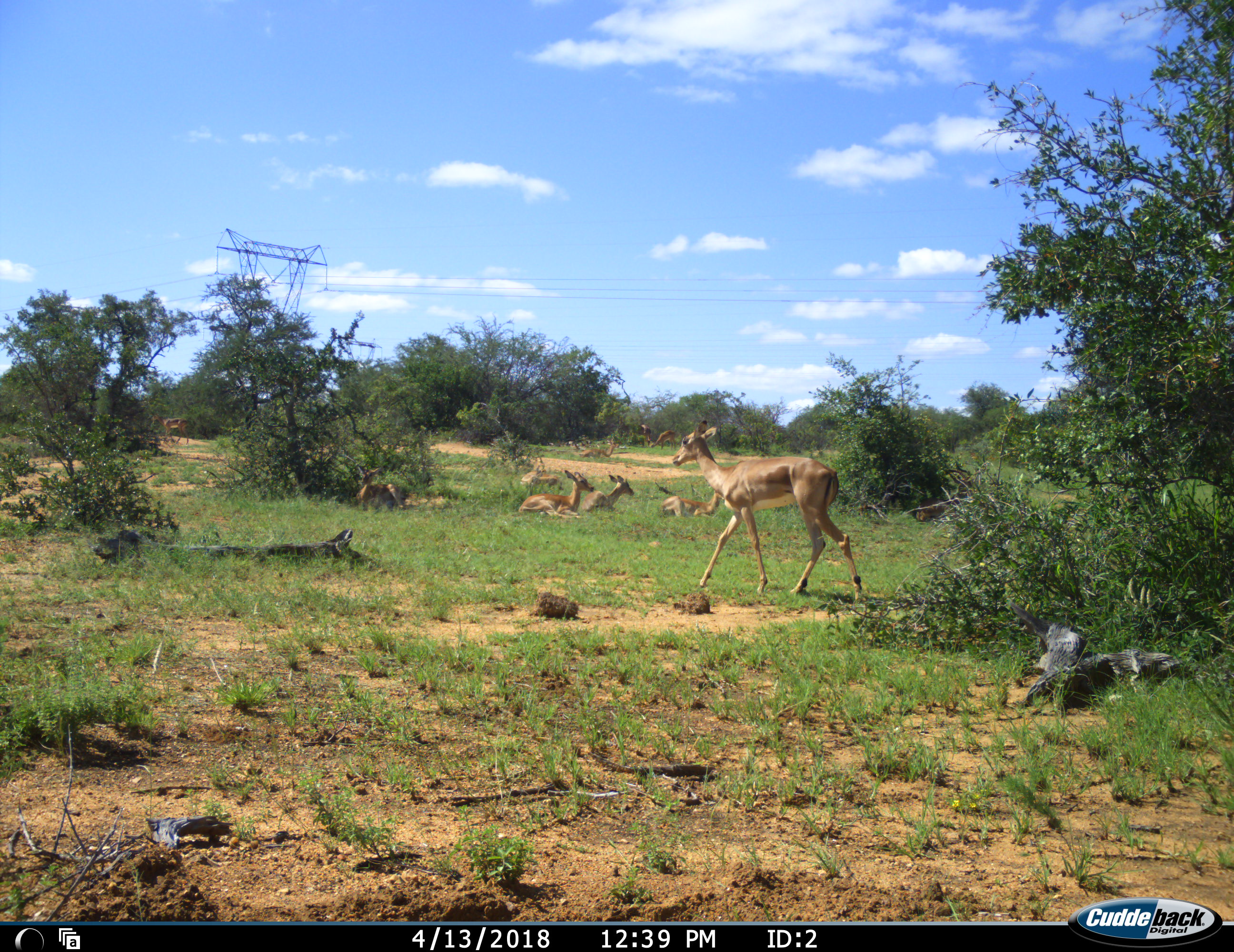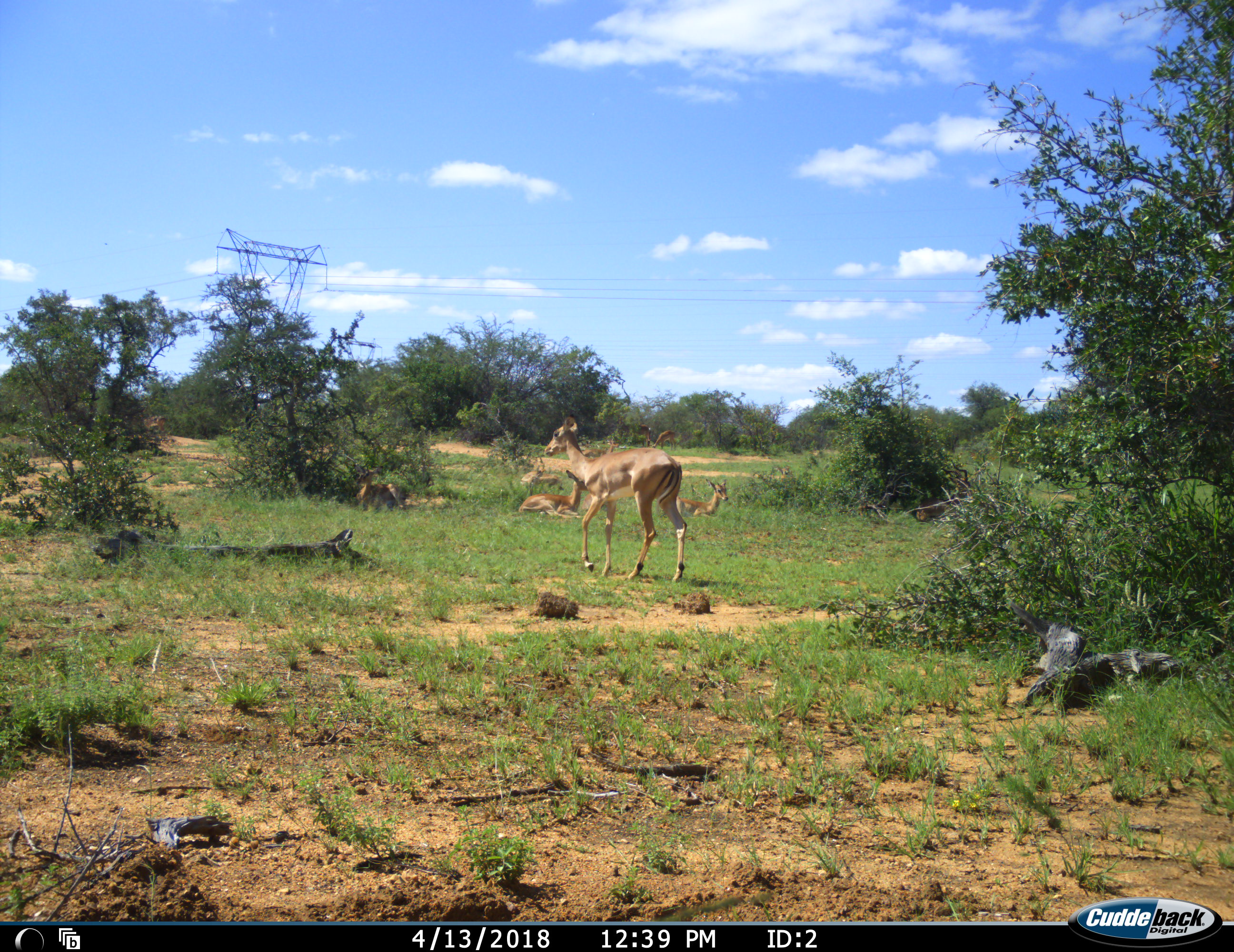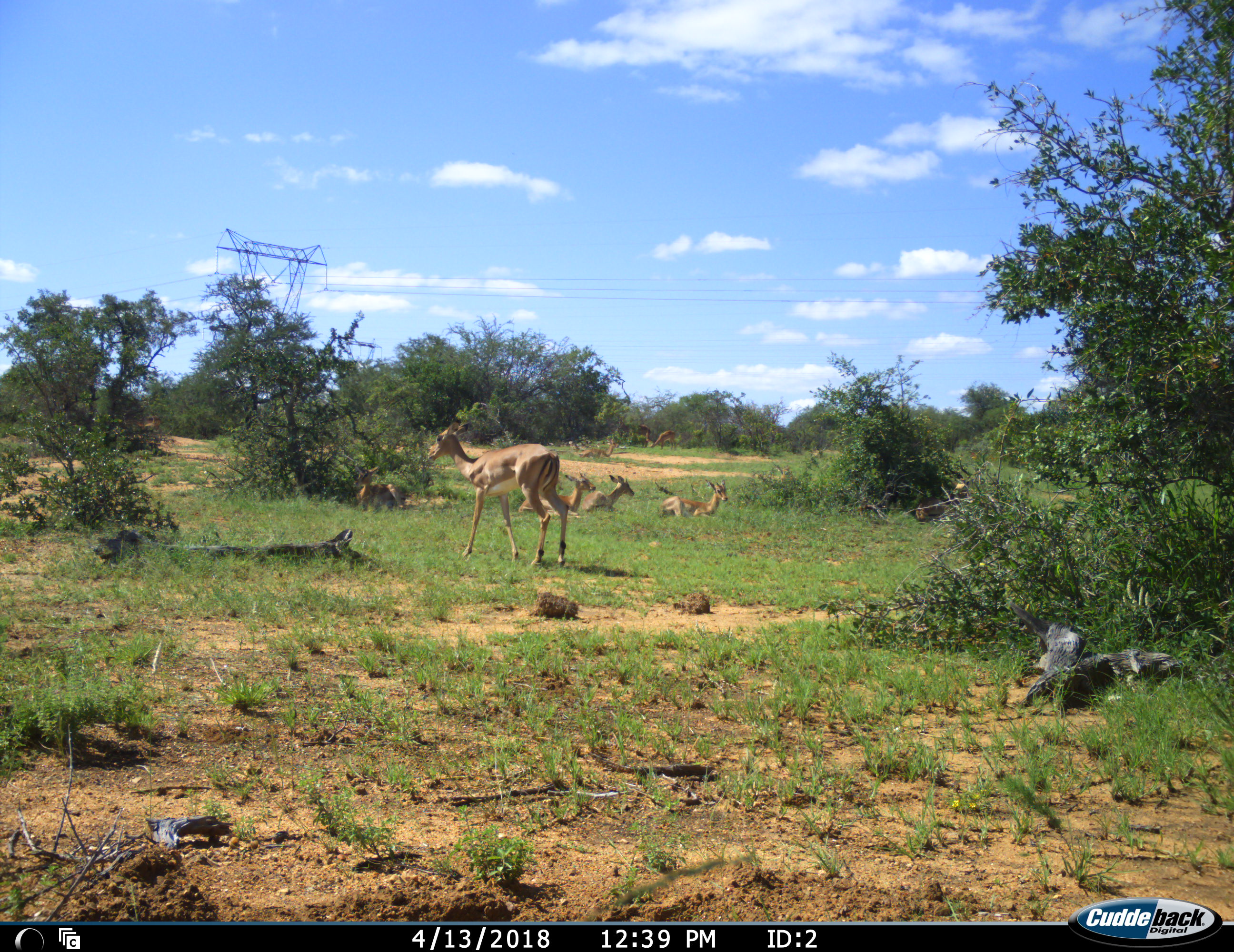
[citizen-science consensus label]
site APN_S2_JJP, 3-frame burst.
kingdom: Animalia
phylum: Chordata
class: Mammalia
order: Artiodactyla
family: Bovidae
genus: Aepyceros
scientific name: Aepyceros melampus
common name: impala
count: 11-50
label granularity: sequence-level